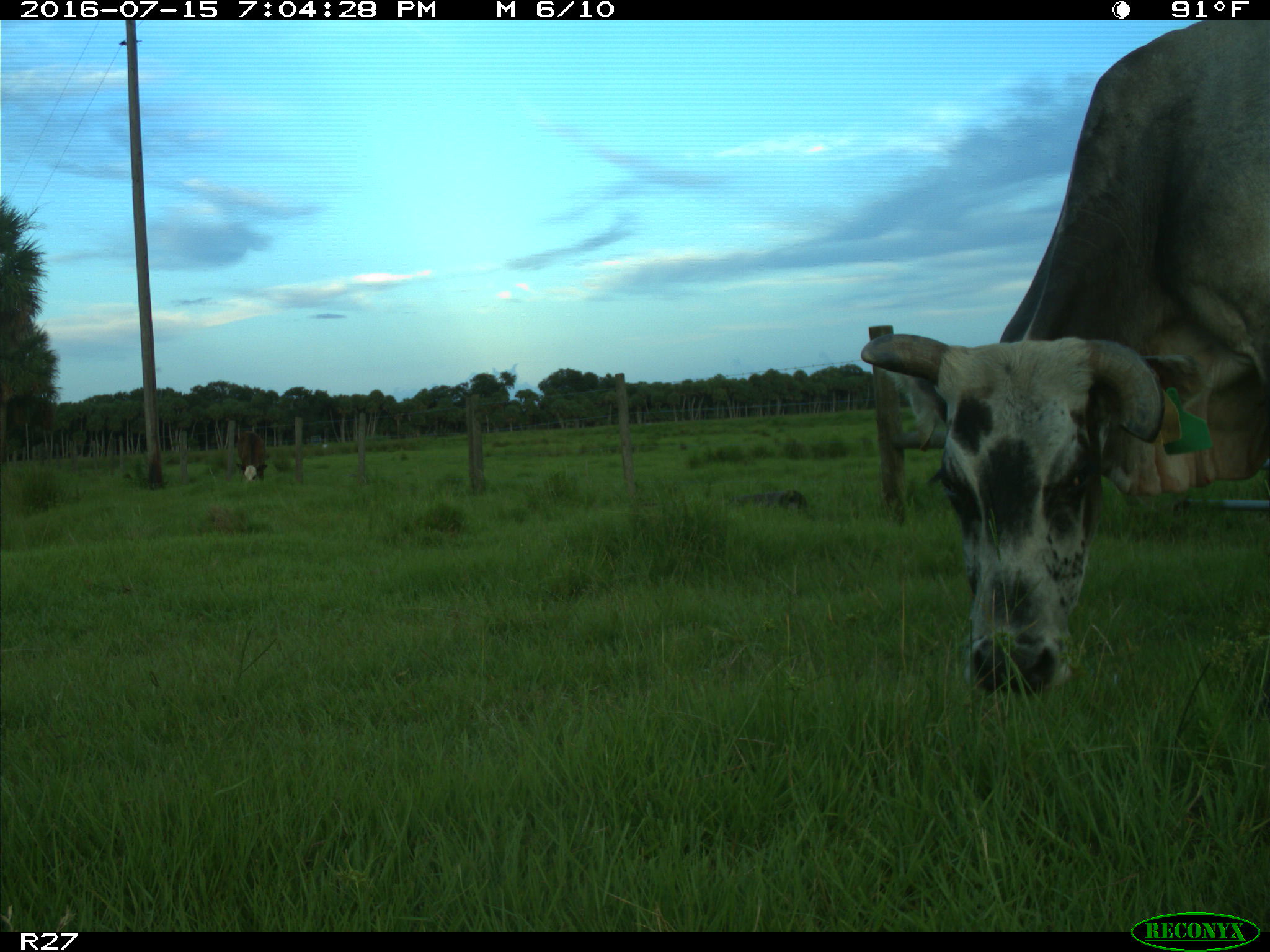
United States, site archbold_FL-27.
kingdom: Animalia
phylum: Chordata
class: Mammalia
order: Artiodactyla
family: Bovidae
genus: Bos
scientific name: Bos taurus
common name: domestic cow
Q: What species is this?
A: Bos taurus (domestic cow).